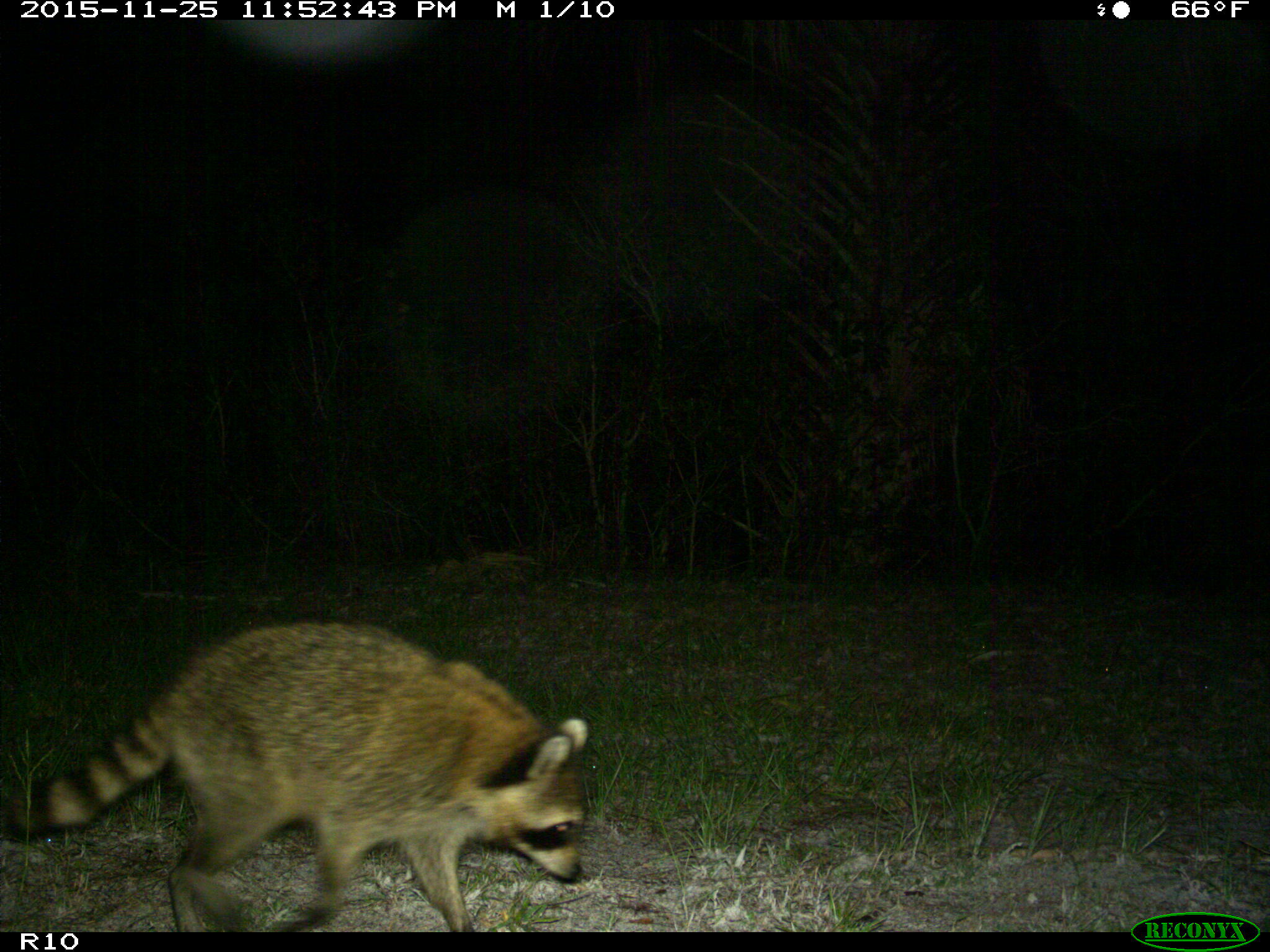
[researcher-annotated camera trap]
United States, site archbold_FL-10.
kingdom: Animalia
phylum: Chordata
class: Mammalia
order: Carnivora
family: Procyonidae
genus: Procyon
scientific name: Procyon lotor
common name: common raccoon